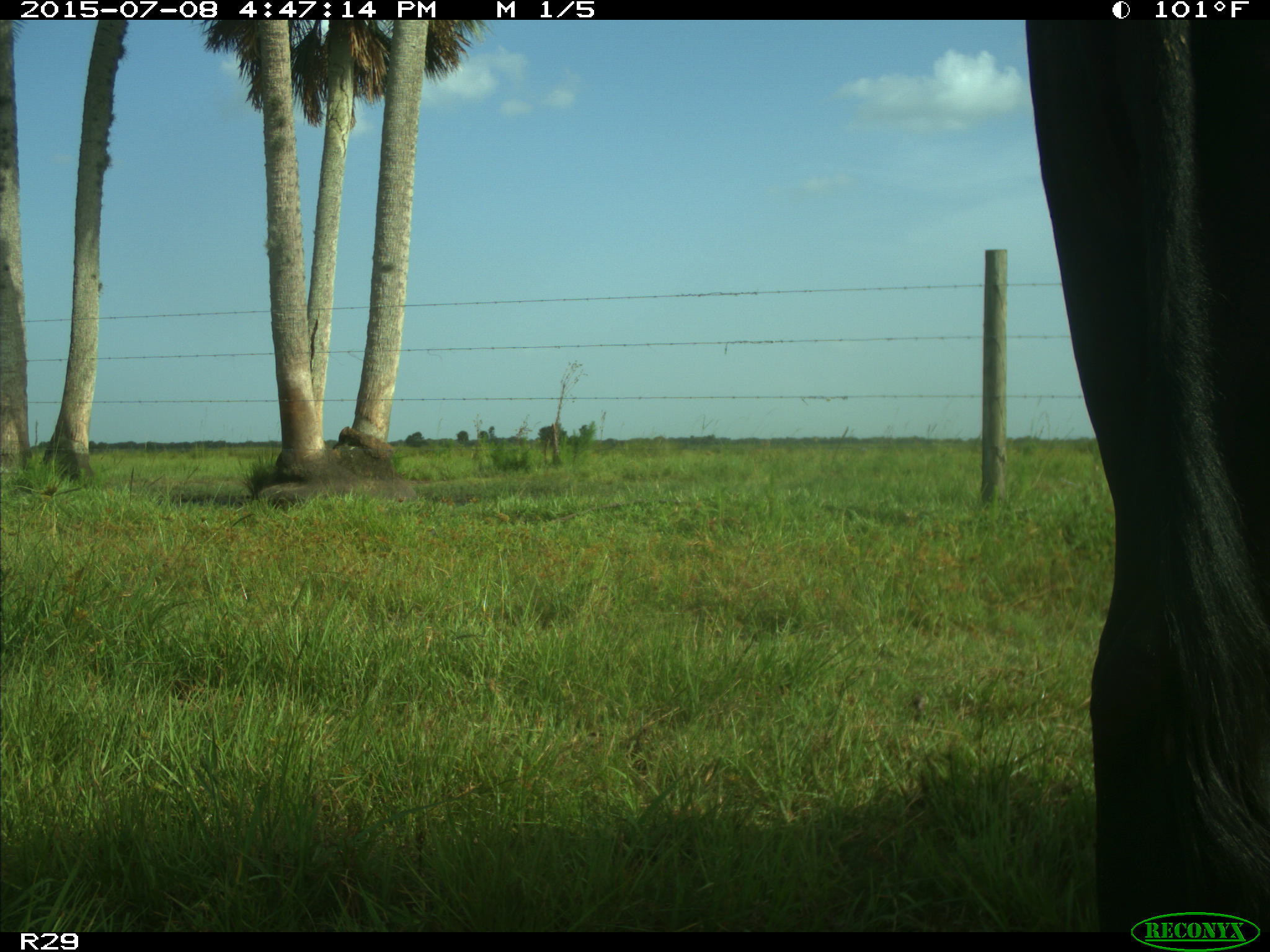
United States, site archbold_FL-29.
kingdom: Animalia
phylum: Chordata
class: Mammalia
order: Artiodactyla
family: Bovidae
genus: Bos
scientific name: Bos taurus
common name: domestic cow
Bos taurus (domestic cow).